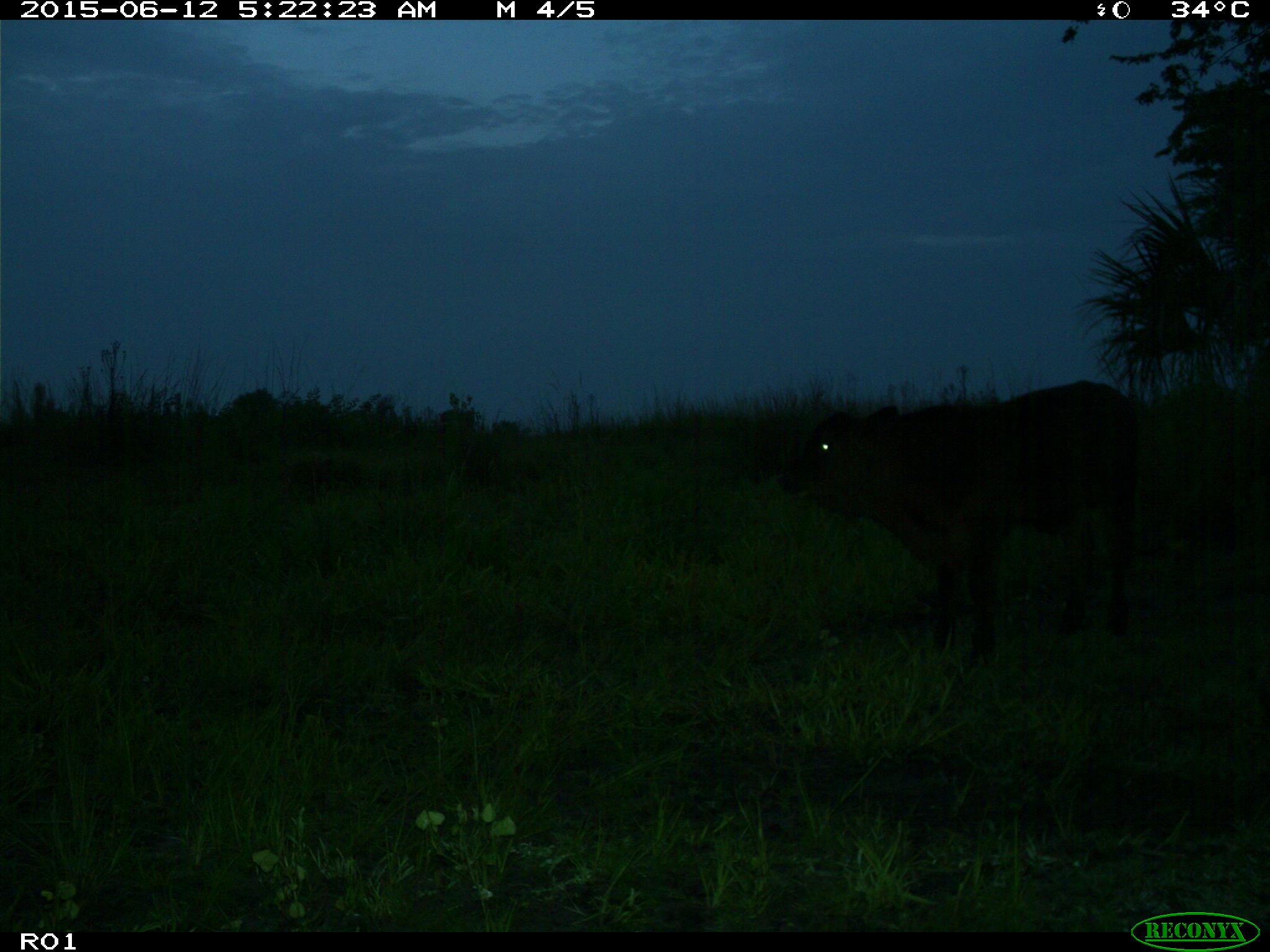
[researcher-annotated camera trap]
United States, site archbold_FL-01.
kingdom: Animalia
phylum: Chordata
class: Mammalia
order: Artiodactyla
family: Bovidae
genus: Bos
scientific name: Bos taurus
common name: domestic cow